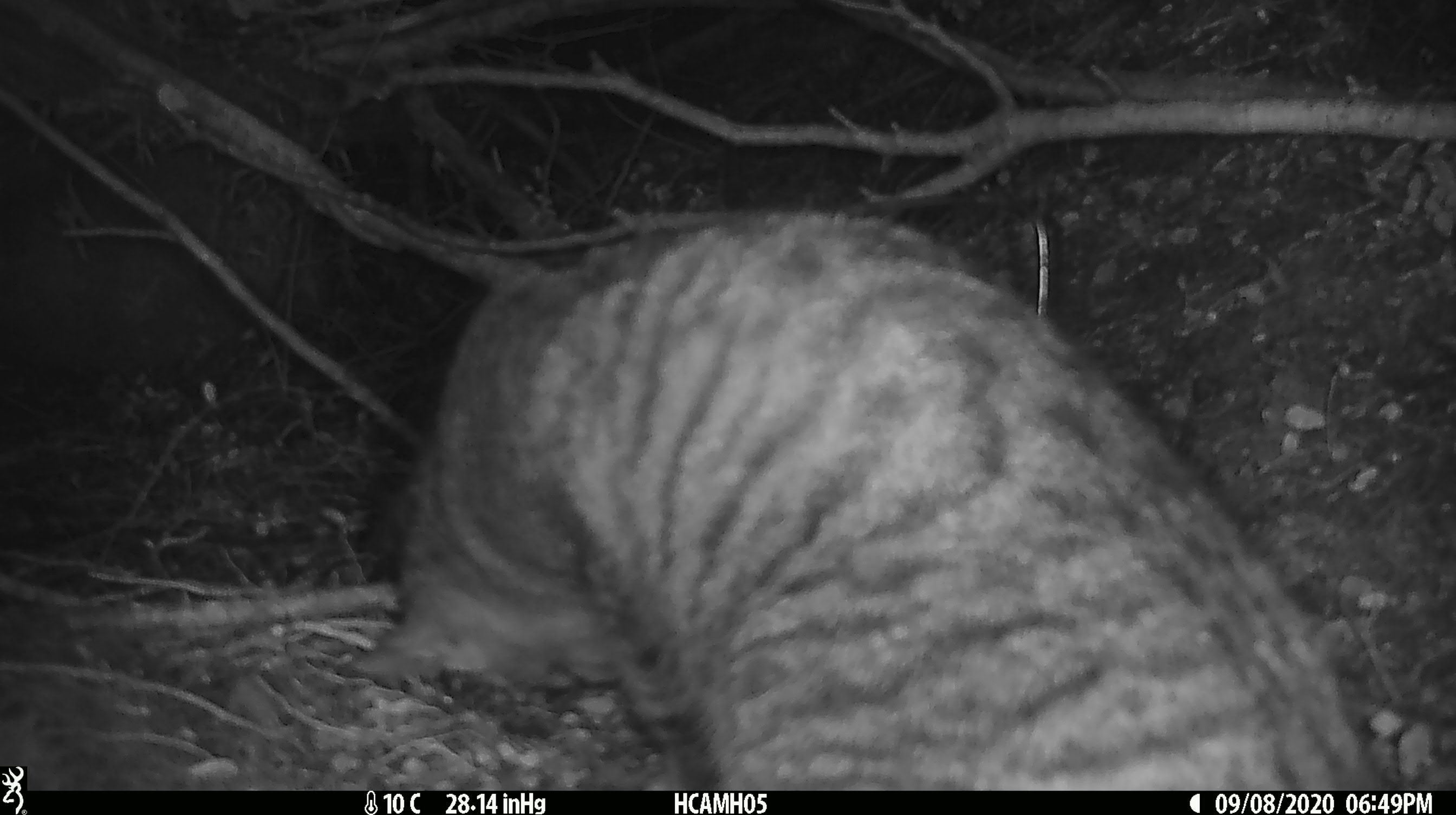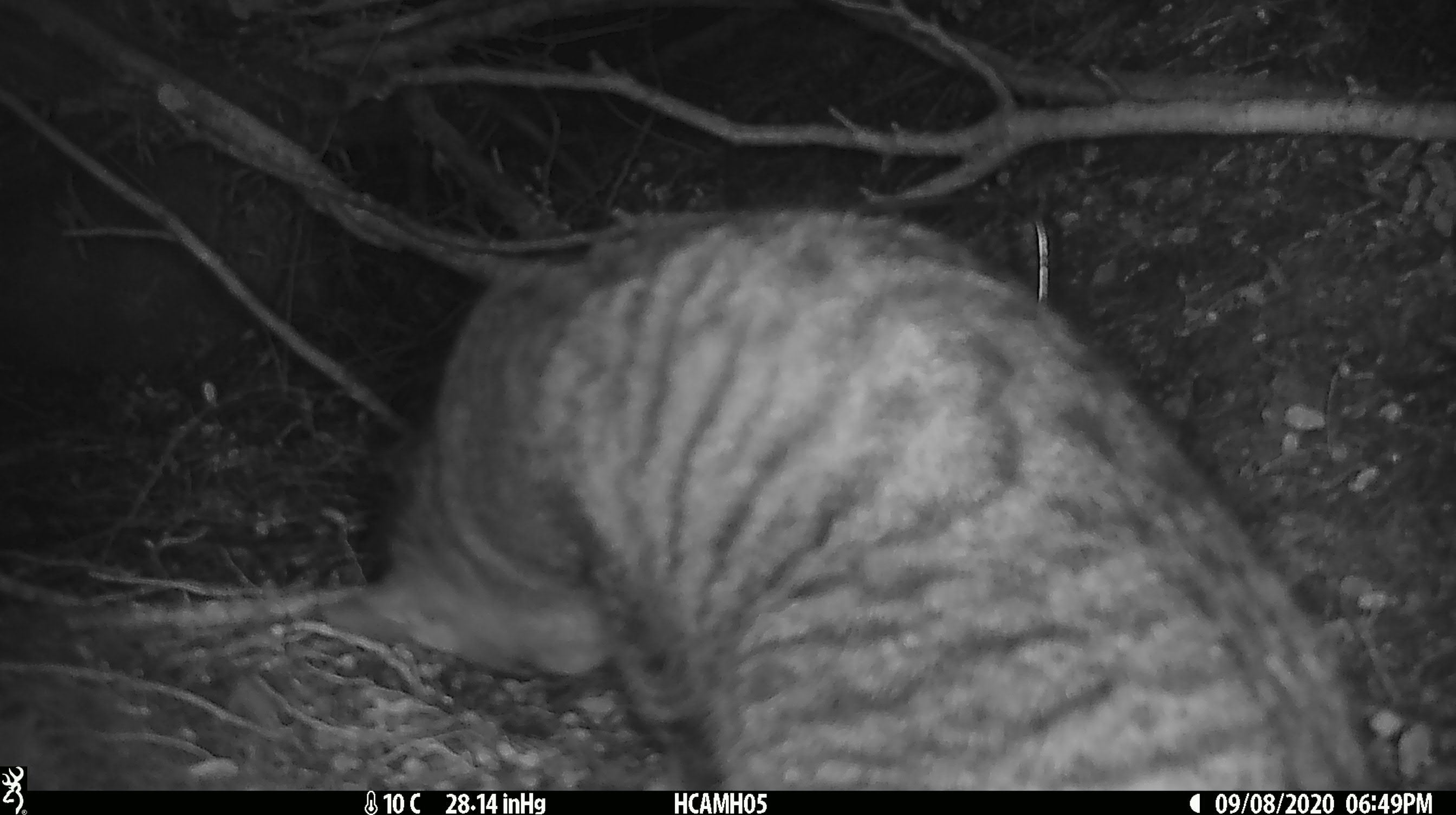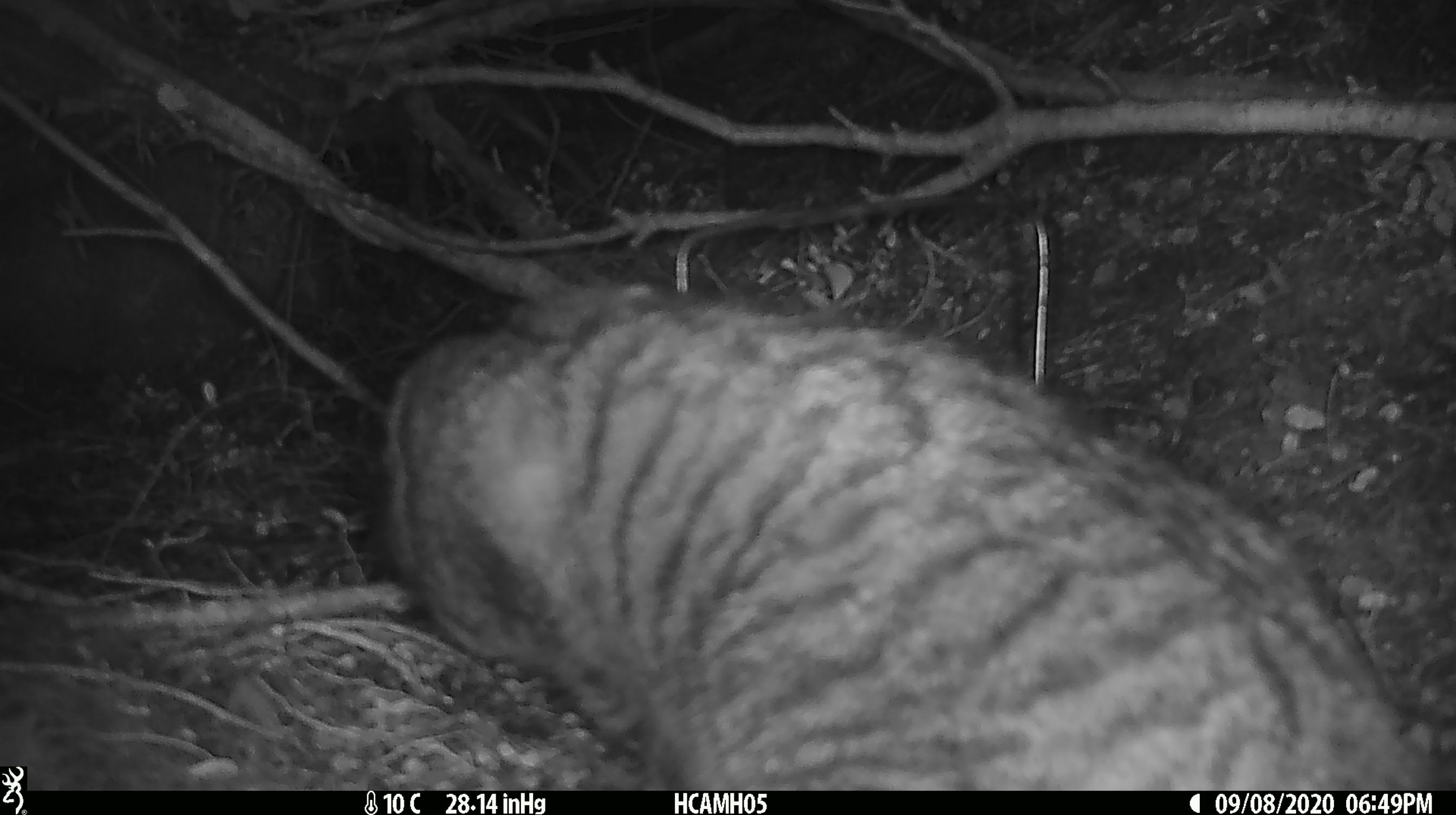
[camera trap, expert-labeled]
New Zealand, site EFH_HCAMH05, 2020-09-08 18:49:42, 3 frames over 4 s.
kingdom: Animalia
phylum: Chordata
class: Mammalia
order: Carnivora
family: Felidae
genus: Felis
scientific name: Felis catus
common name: domestic cat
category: cat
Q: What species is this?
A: Cat (domestic cat) (Felis catus).